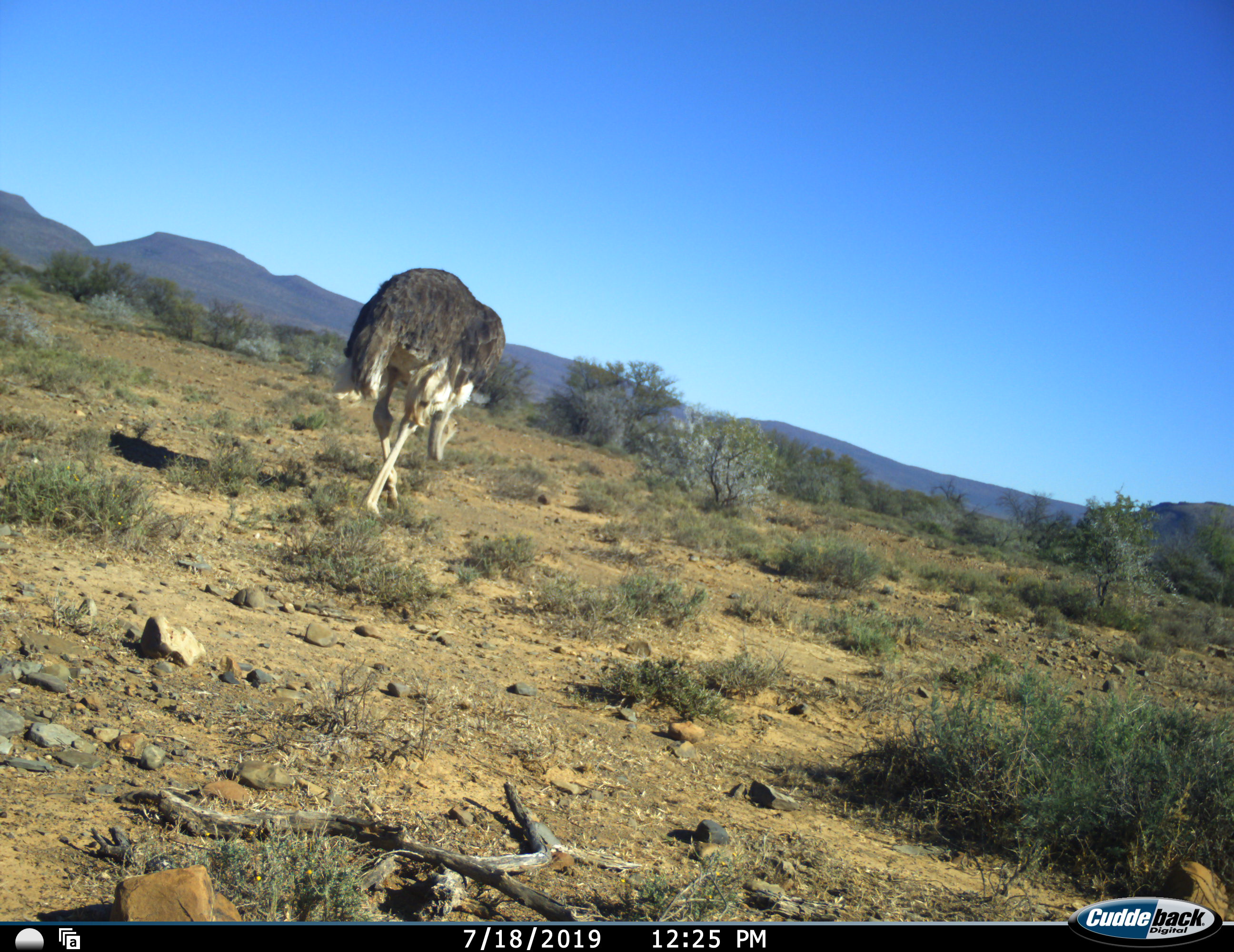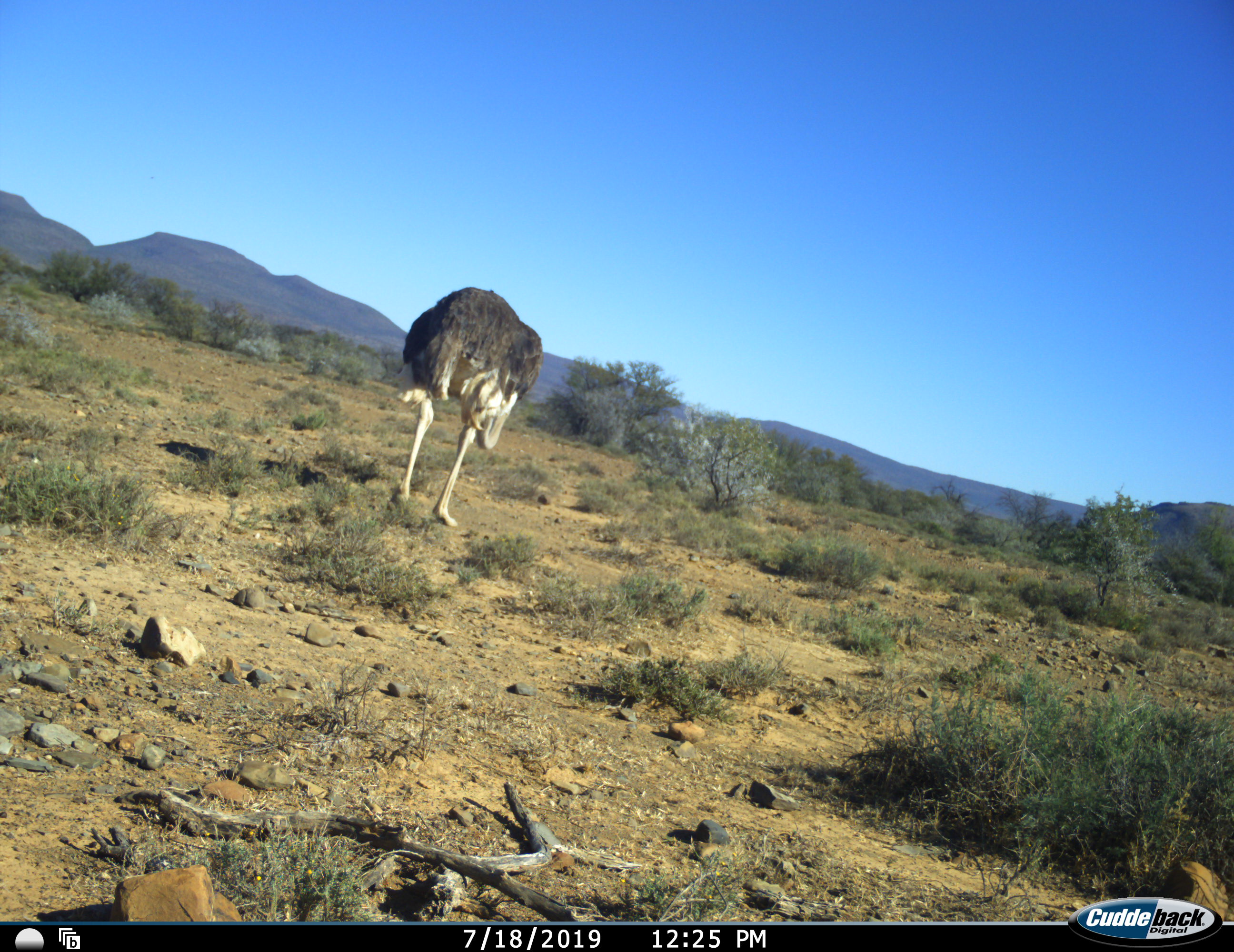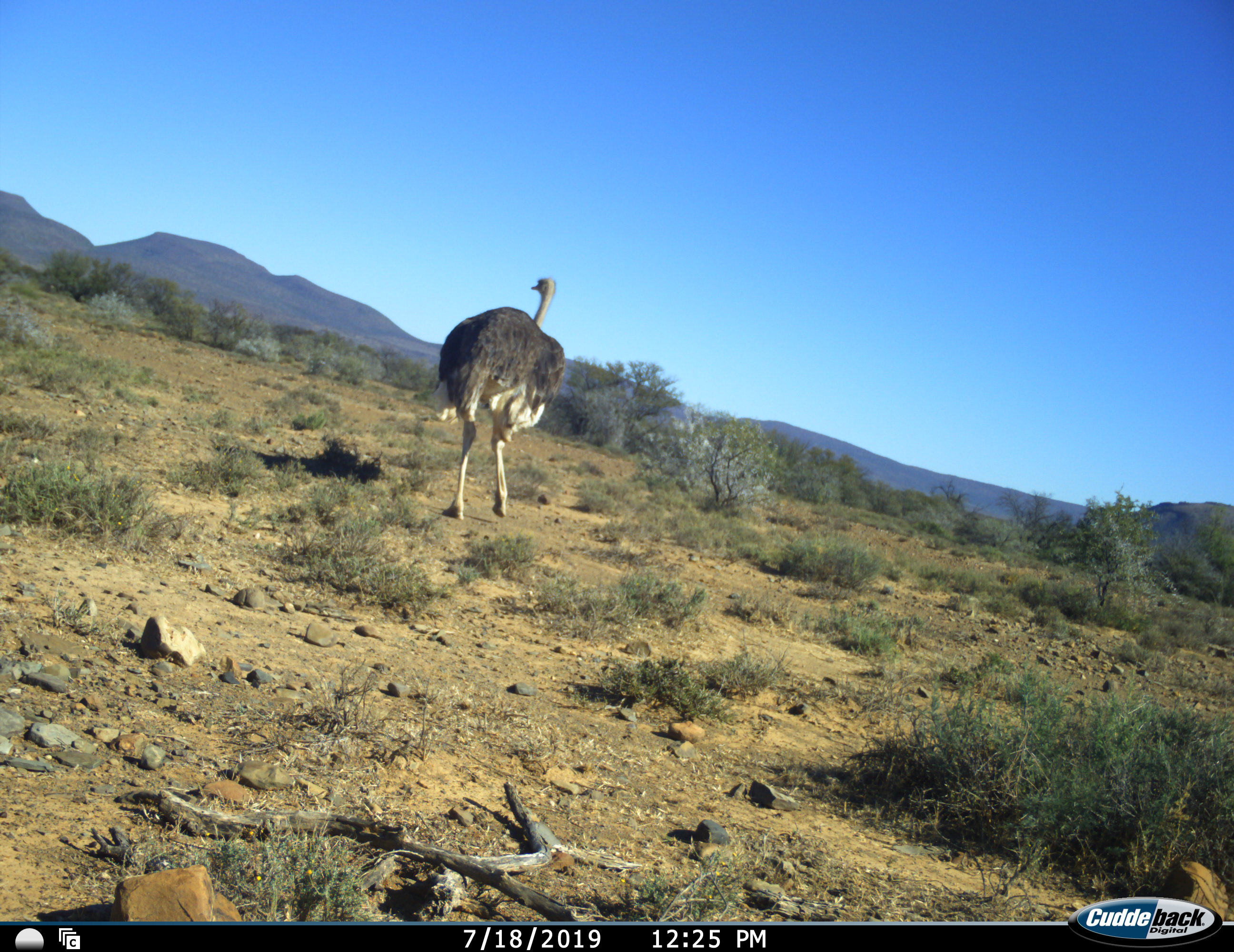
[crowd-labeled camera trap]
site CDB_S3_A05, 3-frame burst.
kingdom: Animalia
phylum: Chordata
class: Aves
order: Struthioniformes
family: Struthionidae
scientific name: Struthionidae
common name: ostrich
Ostrich (Struthionidae), count 1. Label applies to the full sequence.